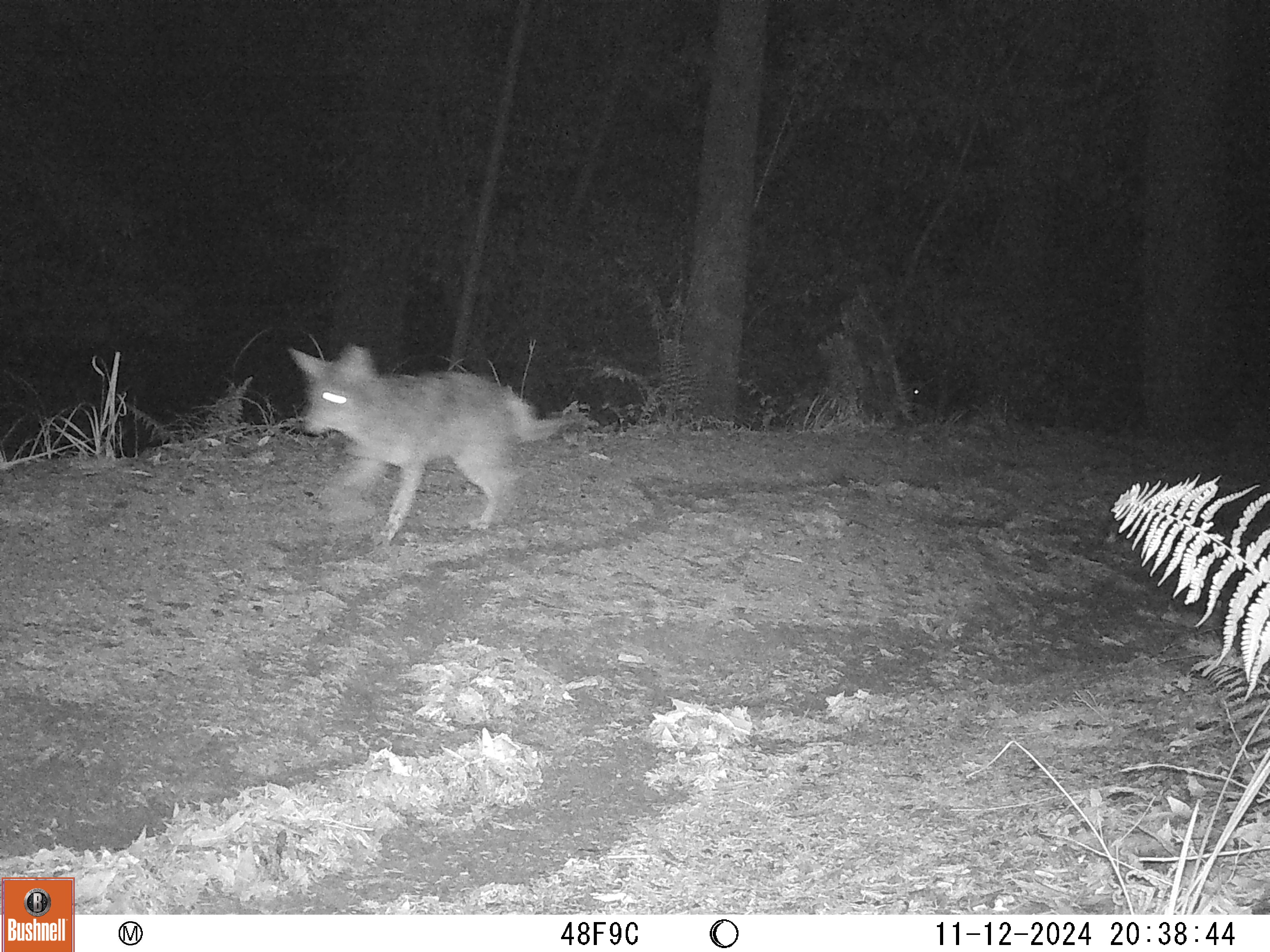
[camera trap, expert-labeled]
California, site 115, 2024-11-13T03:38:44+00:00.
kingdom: Animalia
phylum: Chordata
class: Mammalia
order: Carnivora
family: Canidae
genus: Canis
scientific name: Canis latrans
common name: coyote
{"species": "coyote (Canis latrans)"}